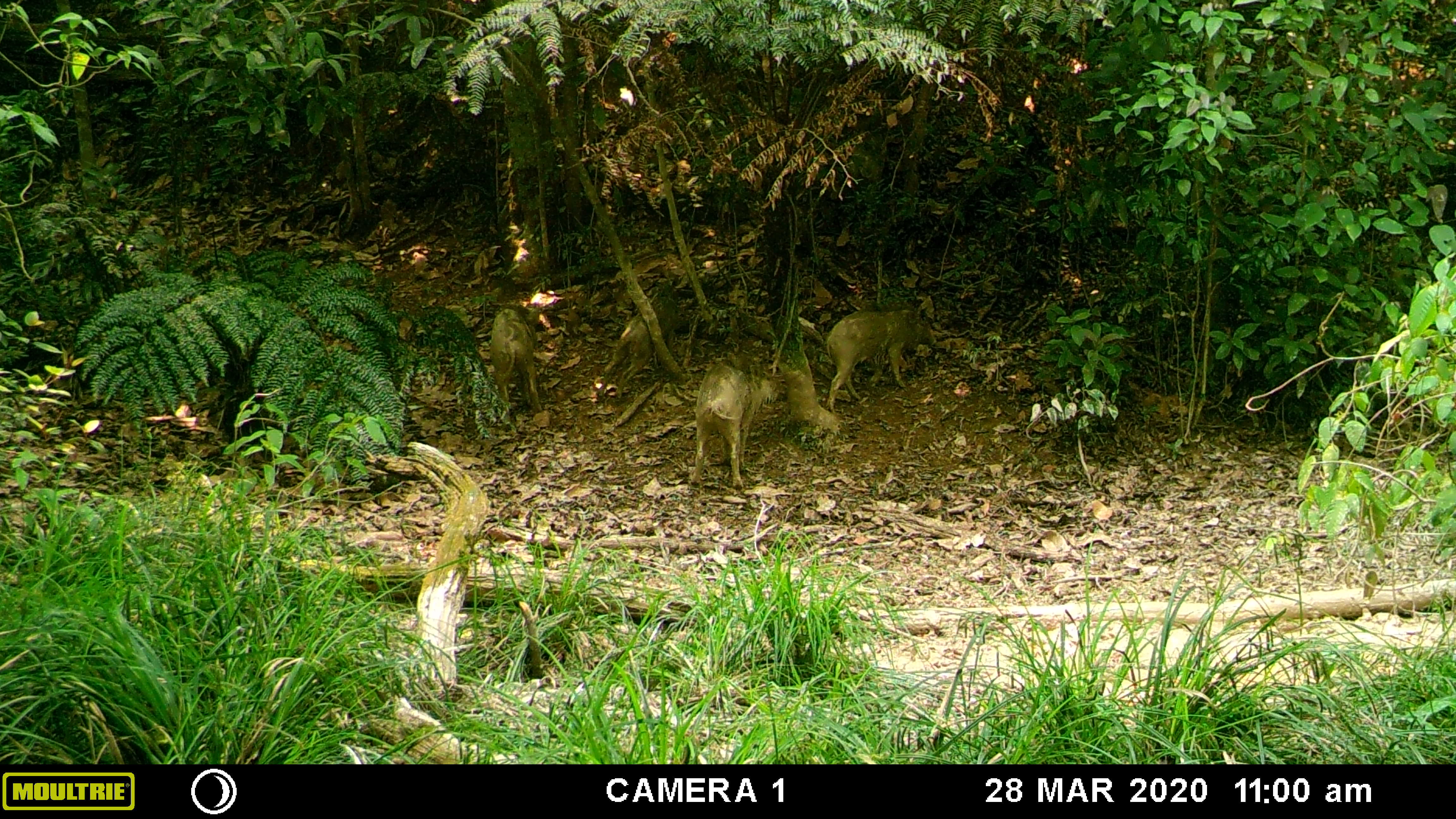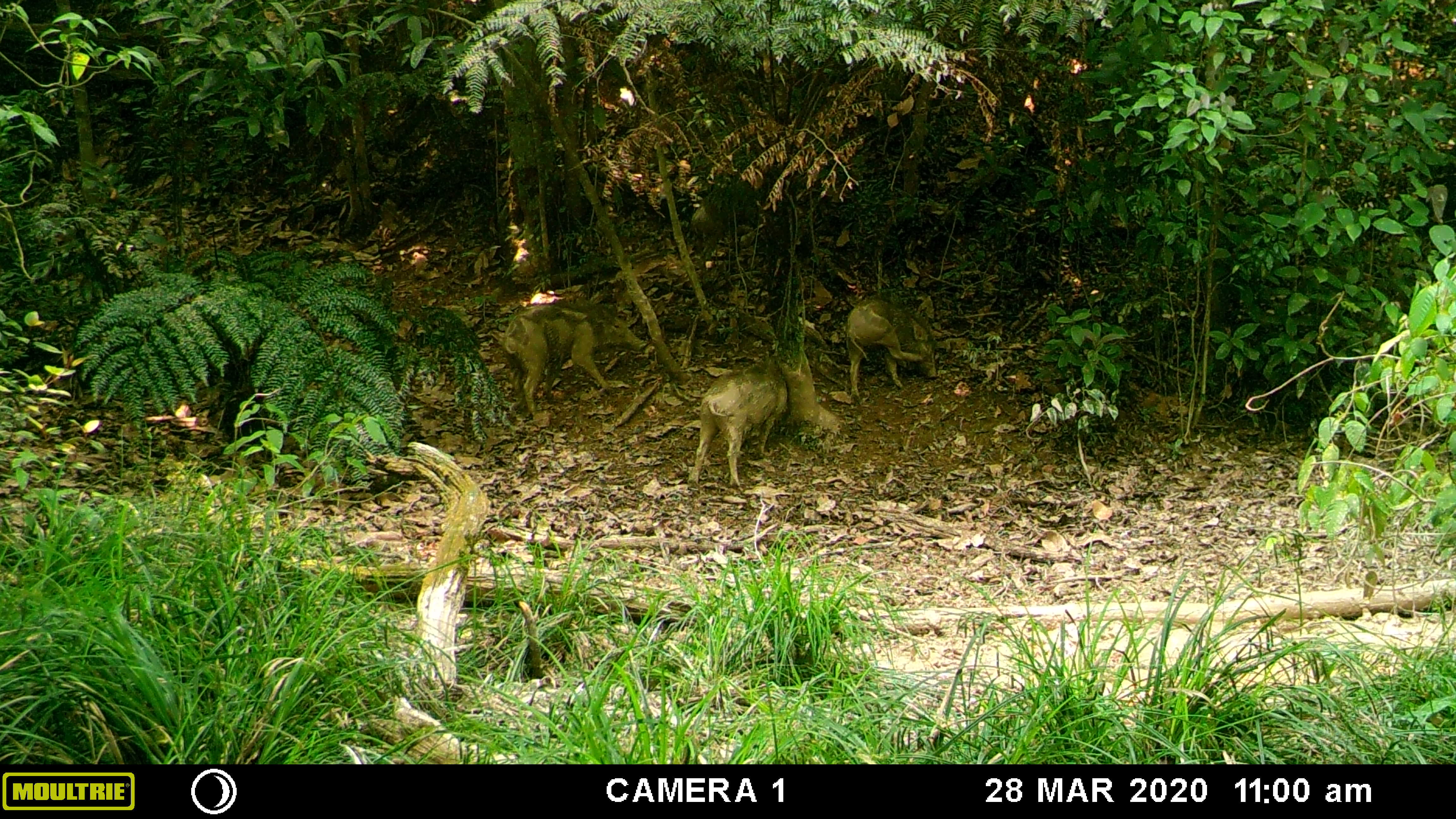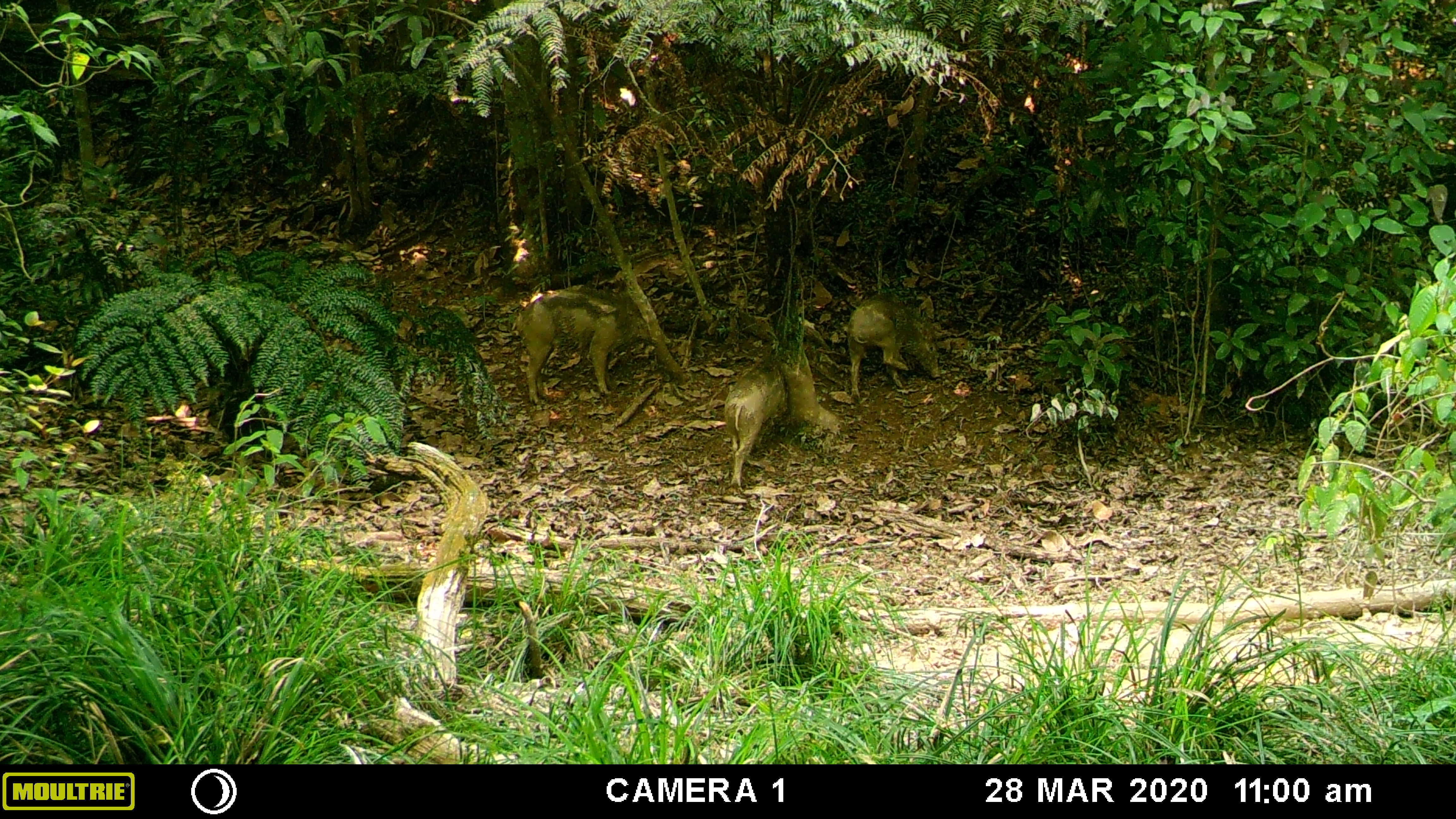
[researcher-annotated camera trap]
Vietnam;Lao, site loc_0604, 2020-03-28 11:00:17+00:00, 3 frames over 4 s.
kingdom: Animalia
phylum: Chordata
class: Mammalia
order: Artiodactyla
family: Suidae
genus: Sus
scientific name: Sus scrofa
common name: eurasian wild pig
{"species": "eurasian wild pig (Sus scrofa)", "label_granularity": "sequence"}